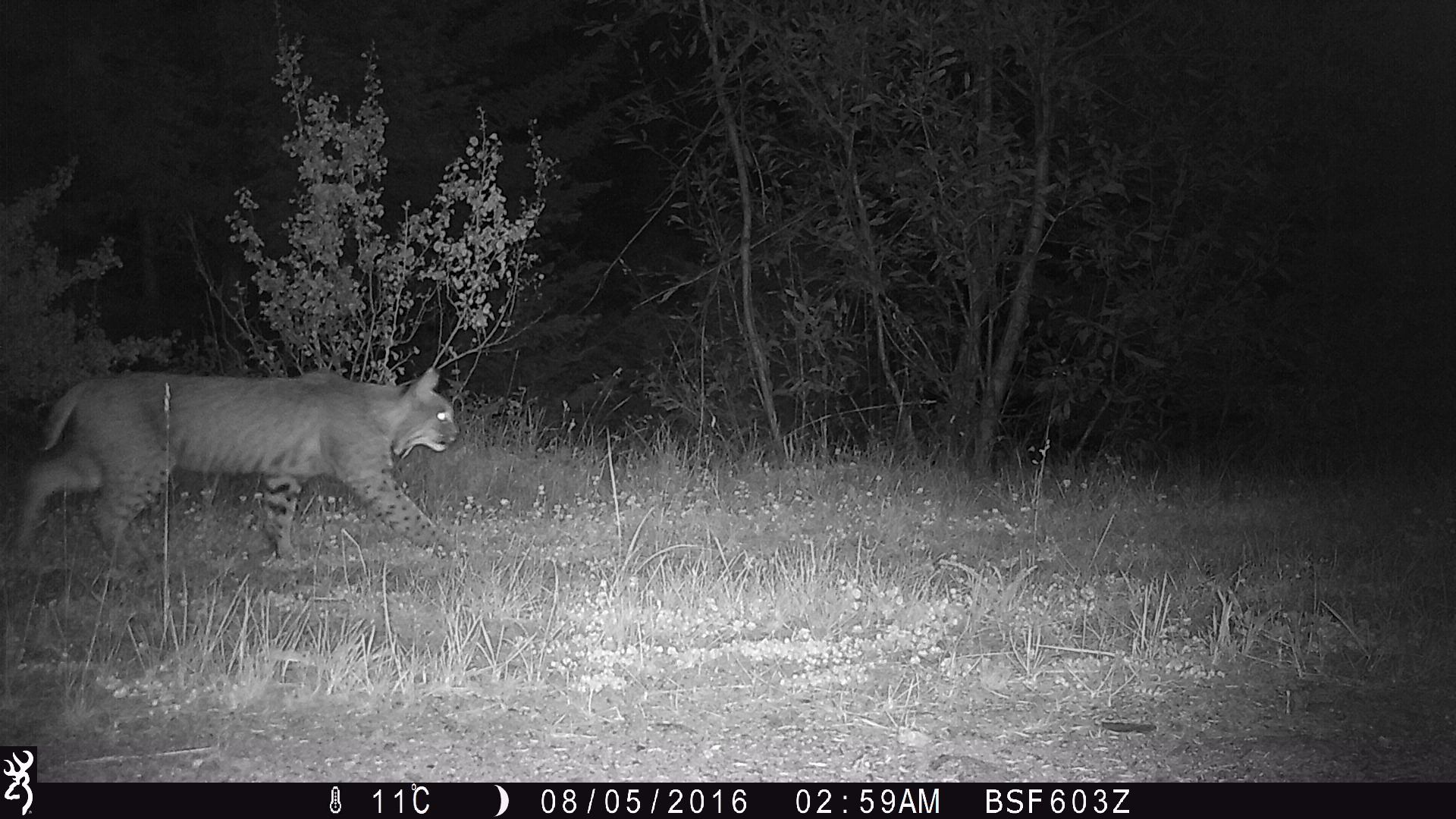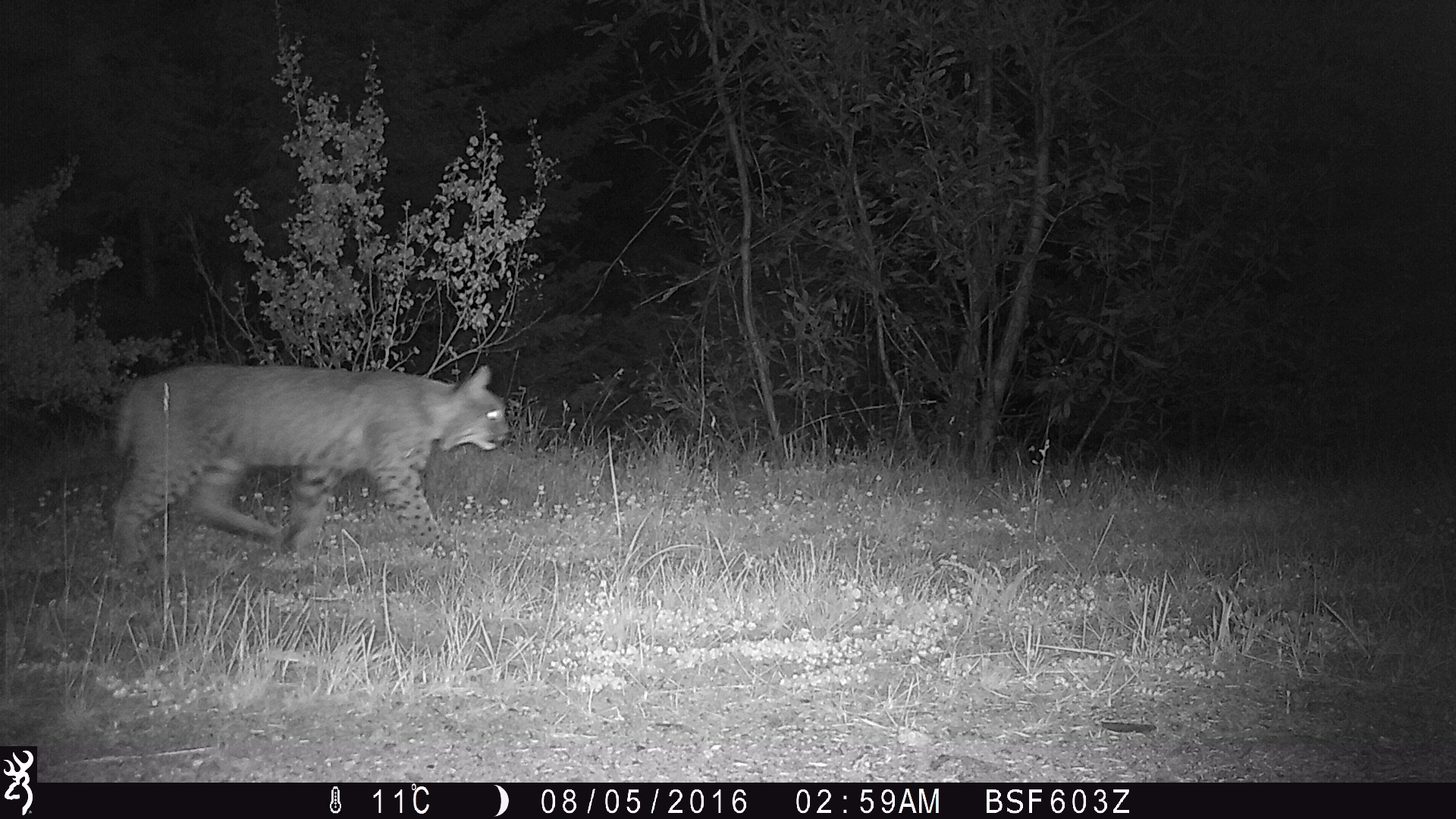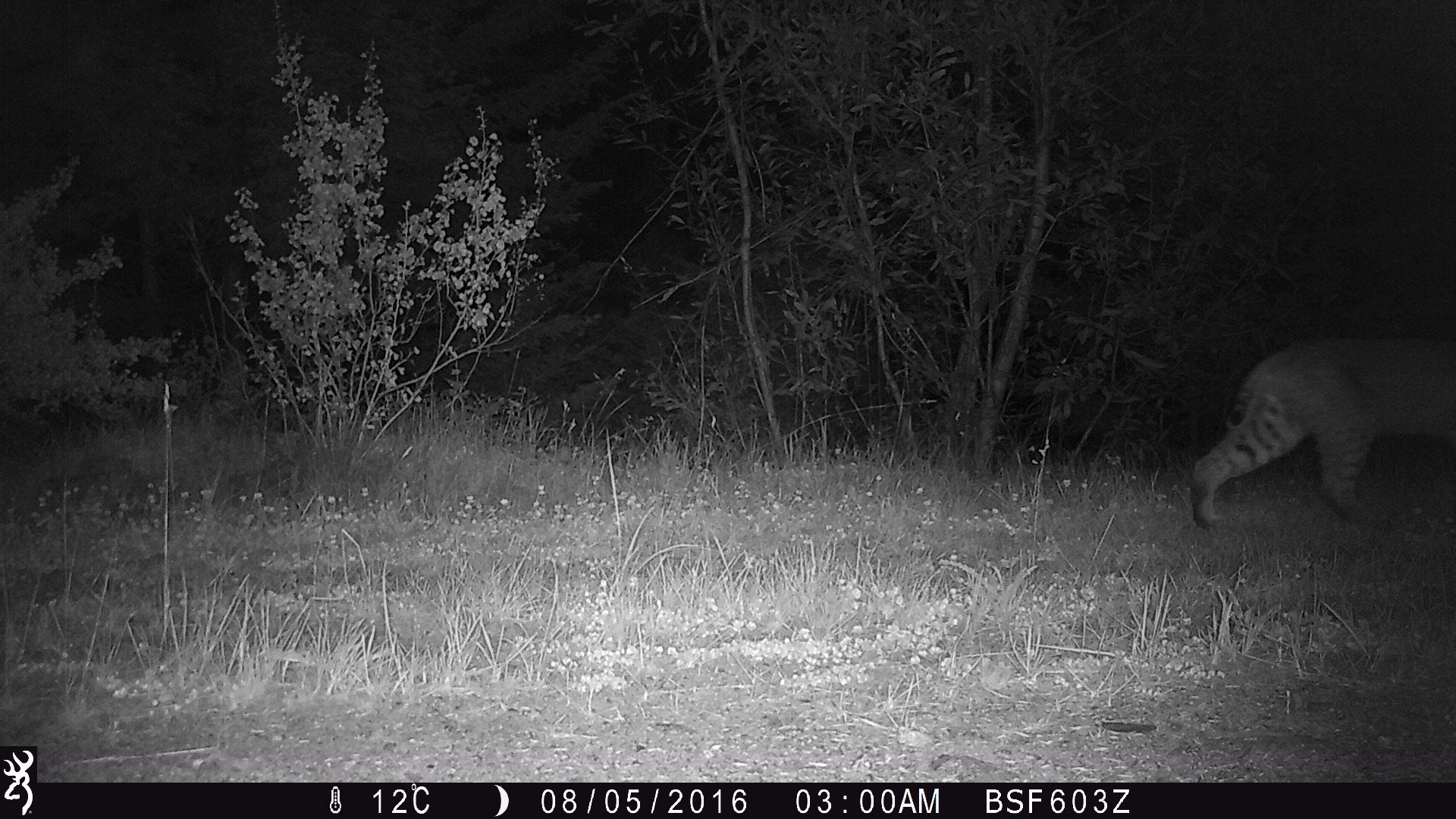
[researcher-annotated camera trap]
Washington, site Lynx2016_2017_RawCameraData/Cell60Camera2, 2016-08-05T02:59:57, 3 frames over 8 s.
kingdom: Animalia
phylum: Chordata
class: Mammalia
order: Carnivora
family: Felidae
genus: Lynx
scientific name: Lynx rufus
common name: bobcat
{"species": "Lynx rufus (bobcat)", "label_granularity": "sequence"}